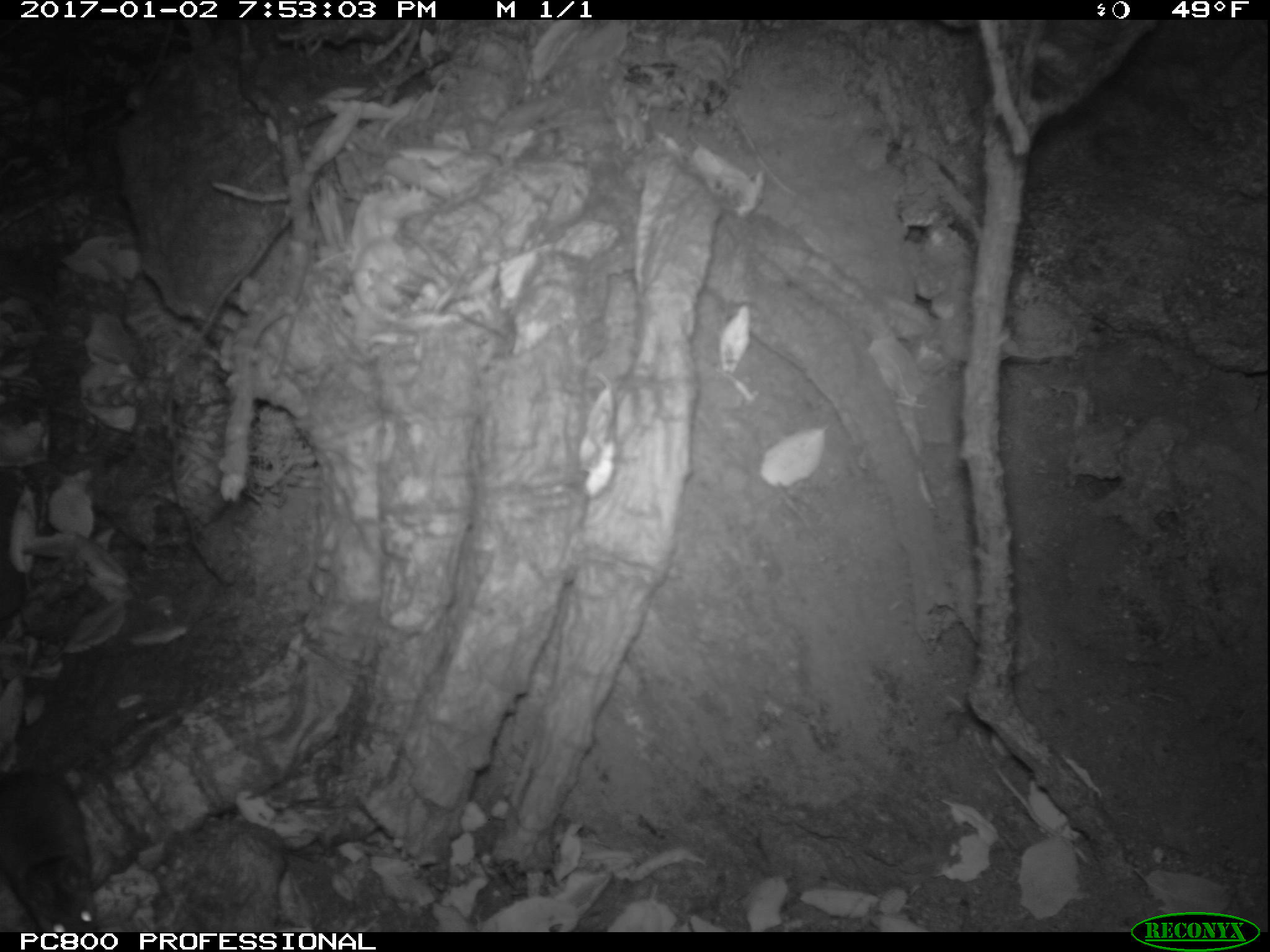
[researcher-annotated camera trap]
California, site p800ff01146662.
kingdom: Animalia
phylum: Chordata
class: Mammalia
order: Rodentia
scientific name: Rodentia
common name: rodent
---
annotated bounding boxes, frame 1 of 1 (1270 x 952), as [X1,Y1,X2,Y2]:
rodent: [0,769,97,932]